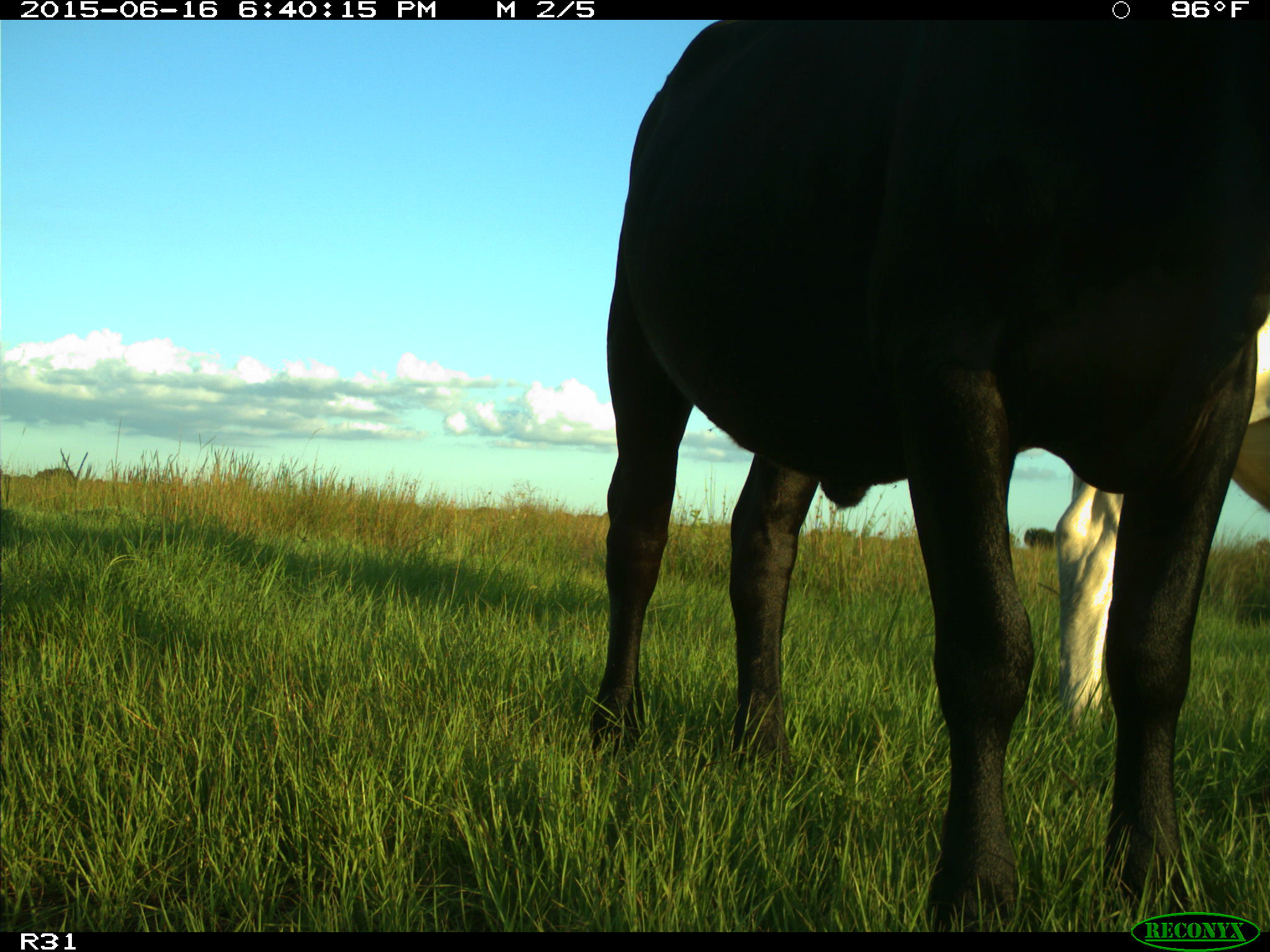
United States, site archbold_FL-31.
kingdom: Animalia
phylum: Chordata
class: Mammalia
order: Artiodactyla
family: Bovidae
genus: Bos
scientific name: Bos taurus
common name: domestic cow